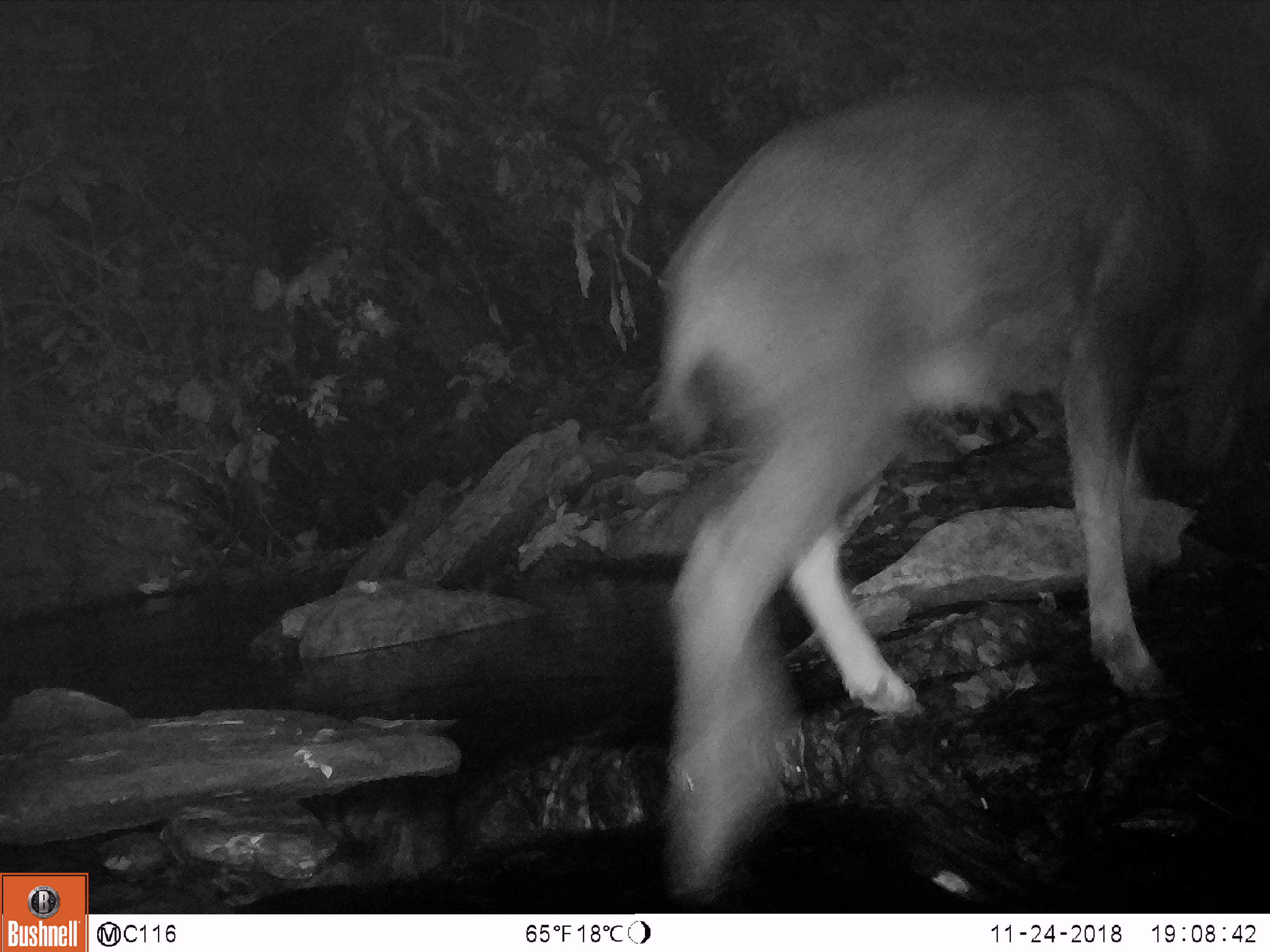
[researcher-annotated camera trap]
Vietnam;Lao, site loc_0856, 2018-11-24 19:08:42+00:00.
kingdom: Animalia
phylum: Chordata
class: Mammalia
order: Artiodactyla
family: Bovidae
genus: Capricornis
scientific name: Capricornis sumatraensis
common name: chinese serow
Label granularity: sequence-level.